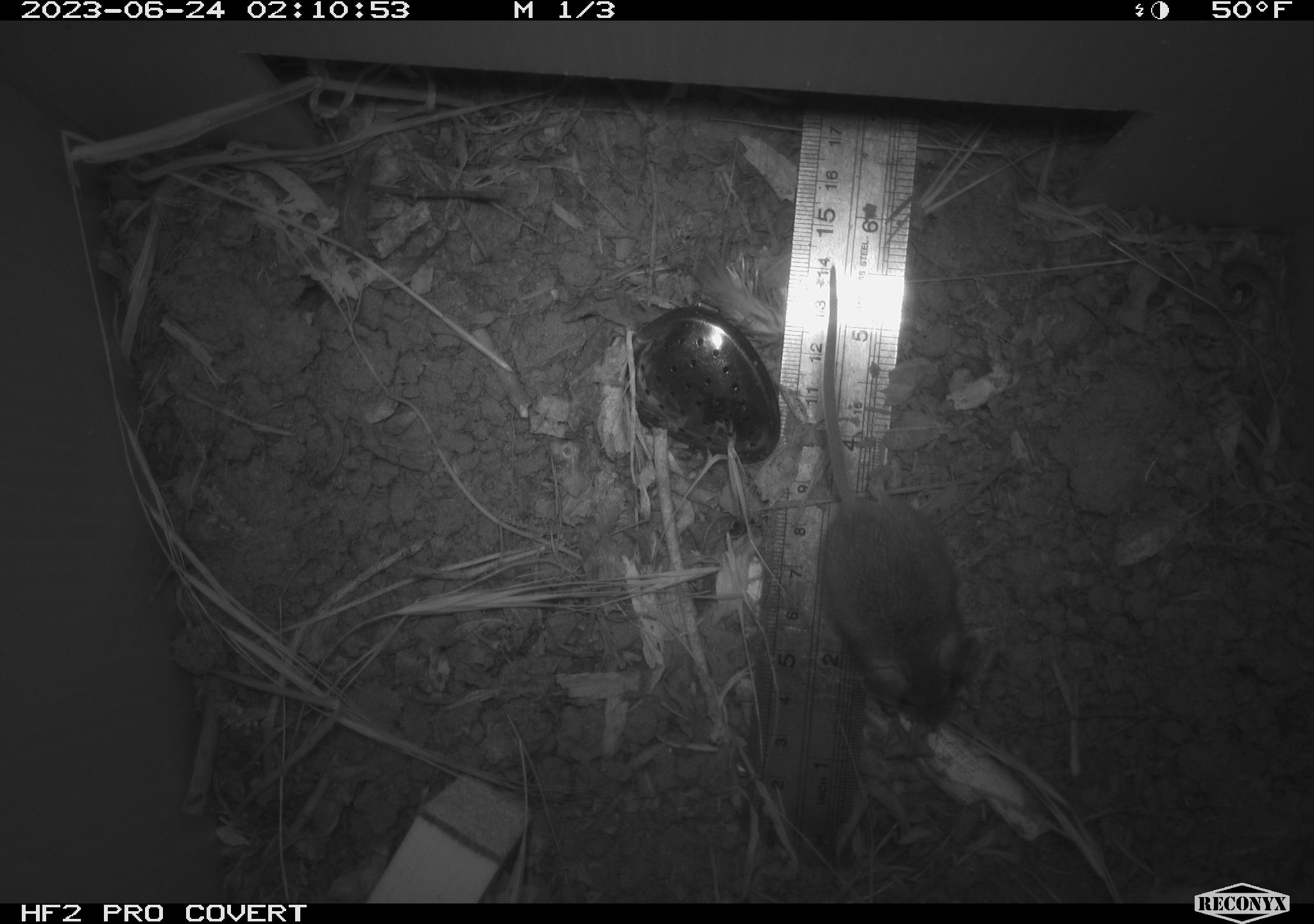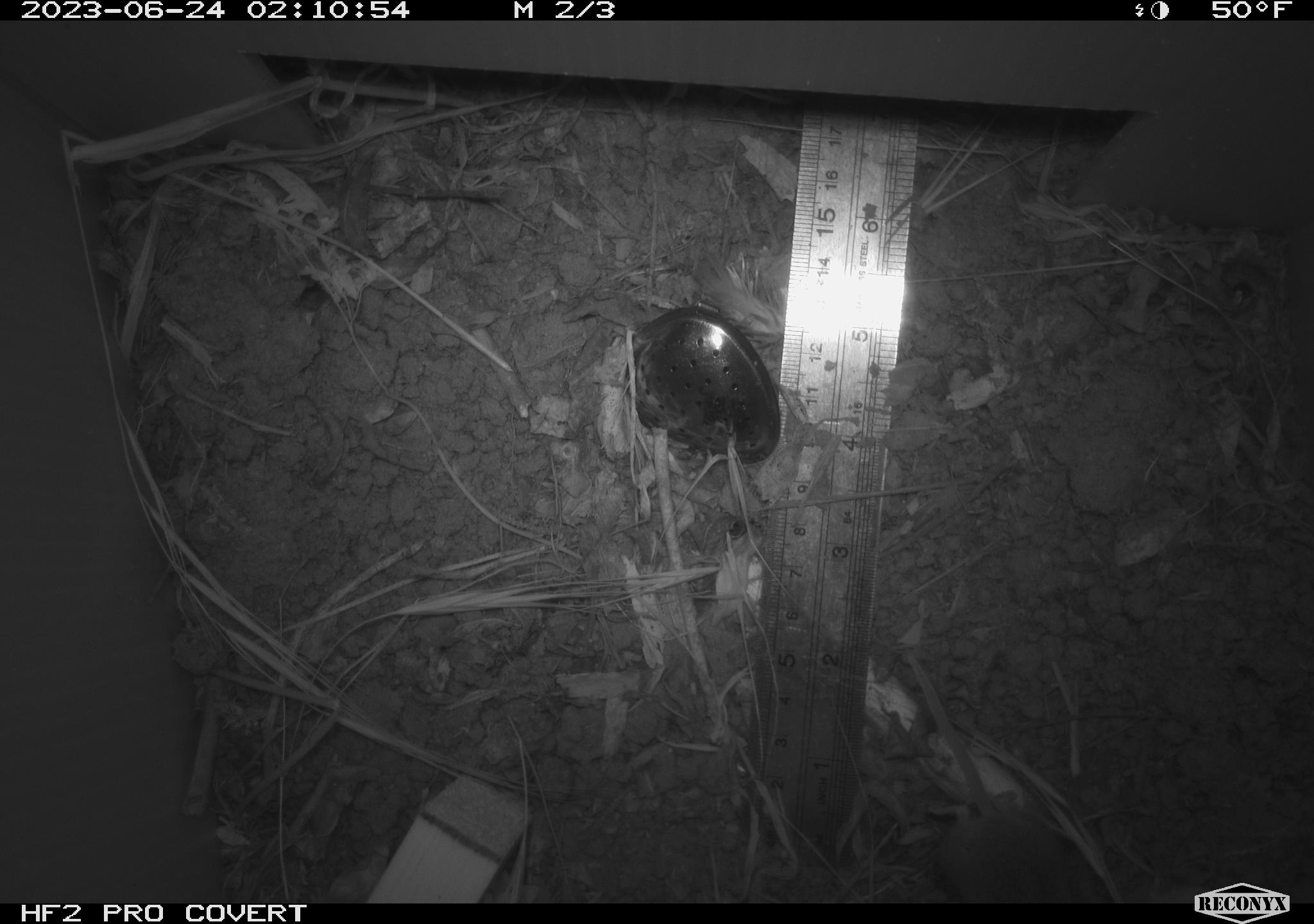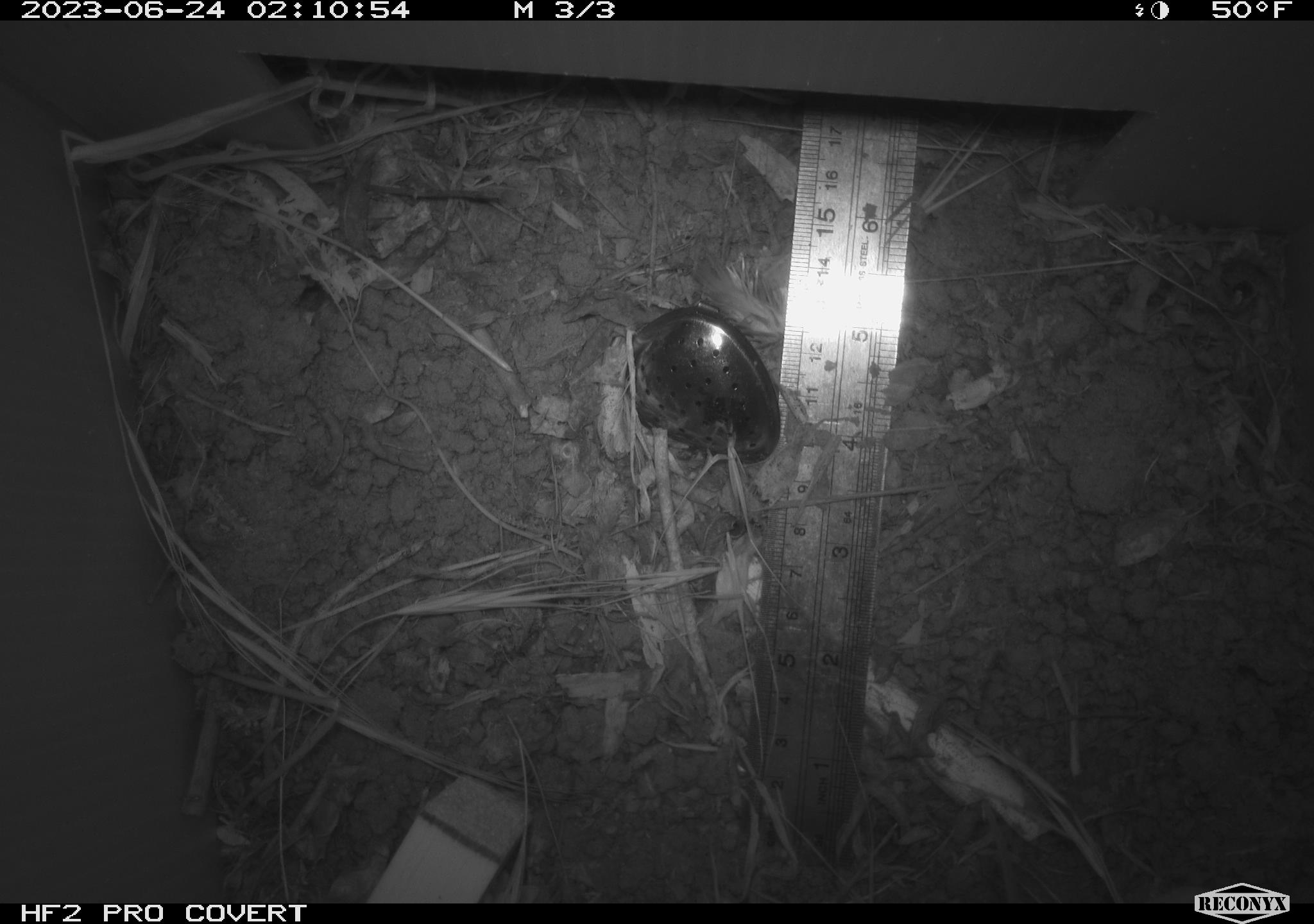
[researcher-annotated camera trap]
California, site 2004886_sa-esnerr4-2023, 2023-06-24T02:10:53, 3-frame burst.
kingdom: Animalia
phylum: Chordata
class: Mammalia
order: Rodentia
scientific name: Rodentia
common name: mouse species